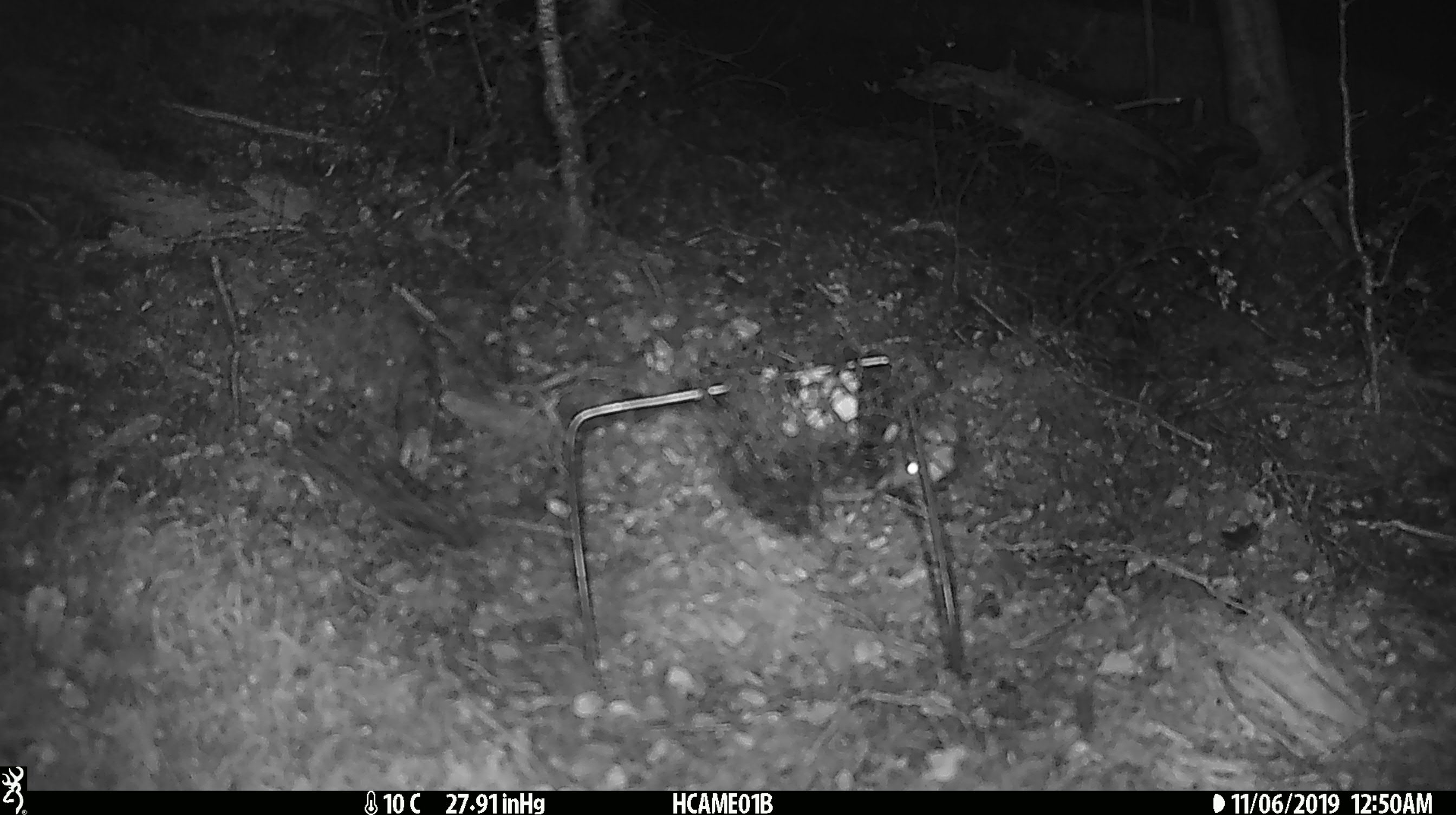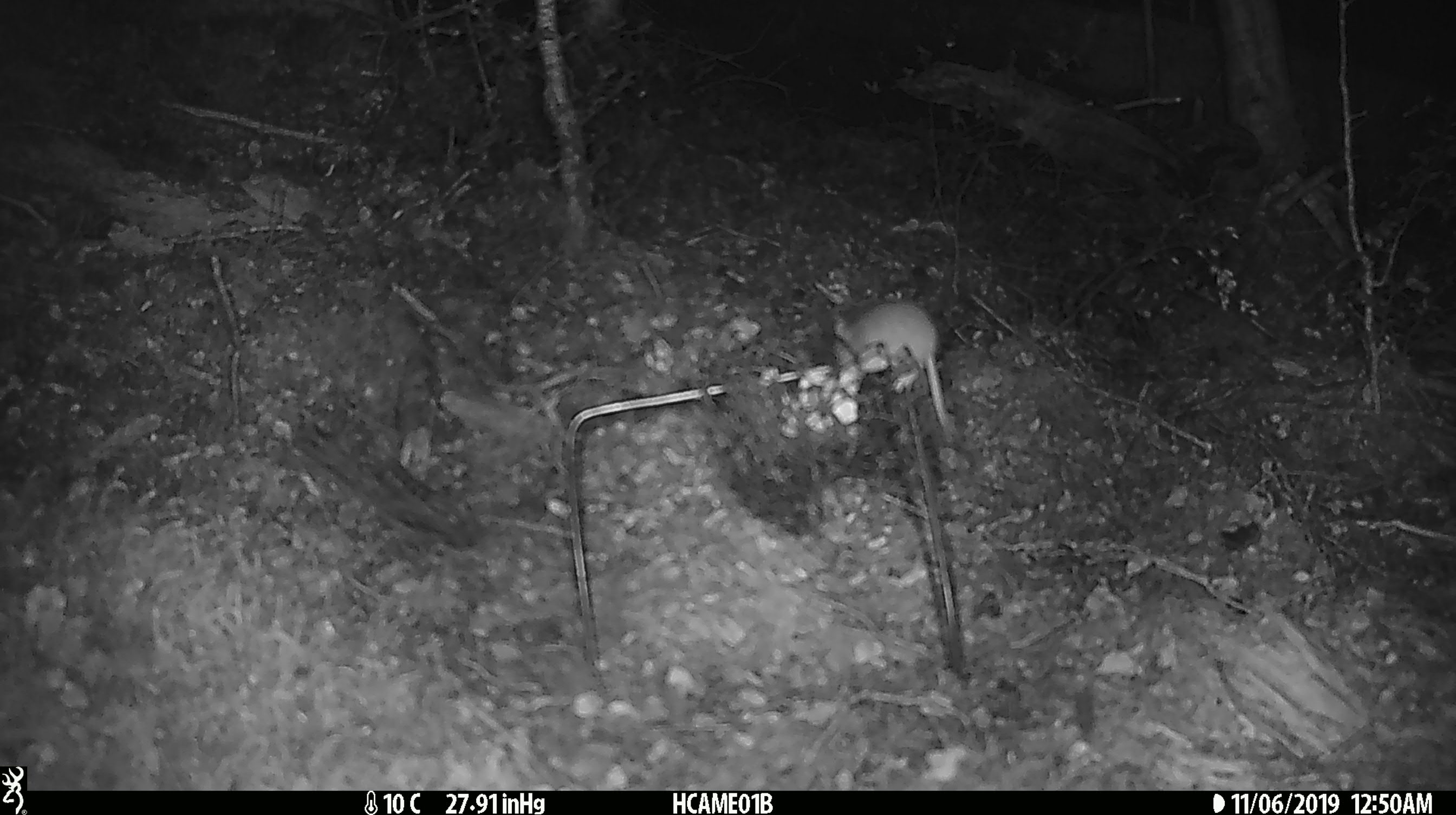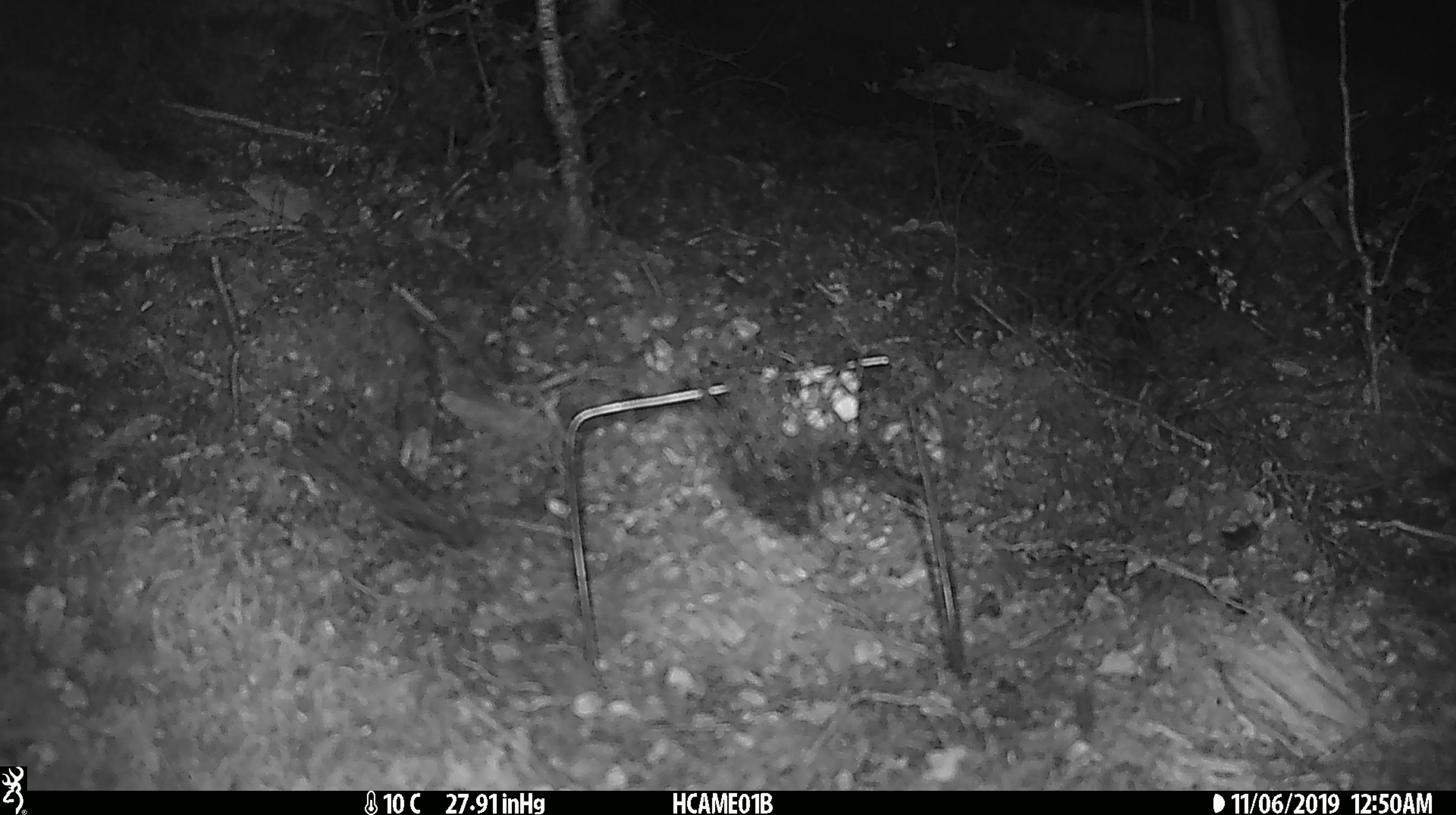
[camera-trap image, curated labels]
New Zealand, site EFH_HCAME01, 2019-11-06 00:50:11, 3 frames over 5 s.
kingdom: Animalia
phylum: Chordata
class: Mammalia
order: Rodentia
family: Muridae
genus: Mus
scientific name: Mus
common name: mouse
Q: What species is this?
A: Mouse (Mus).